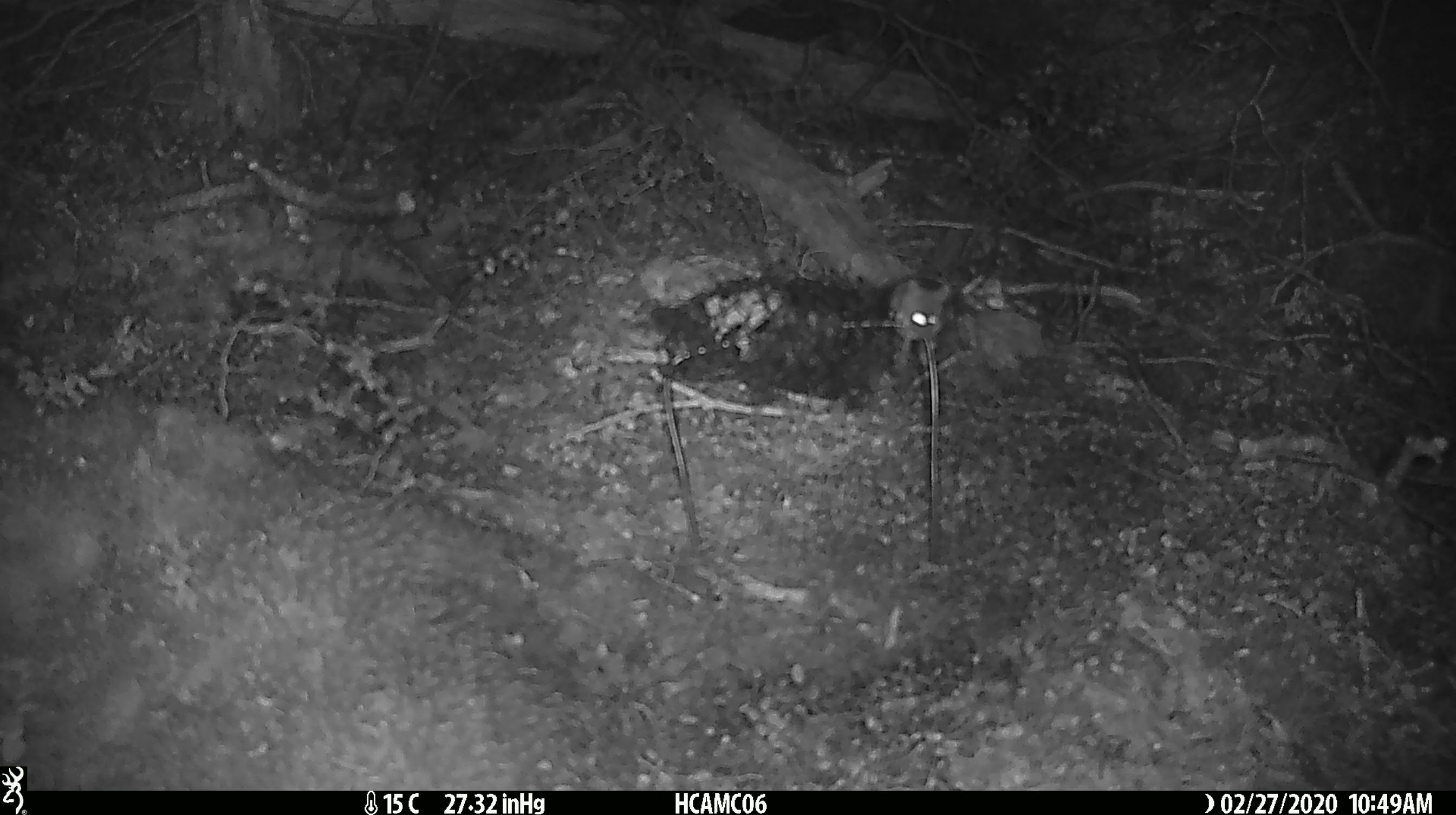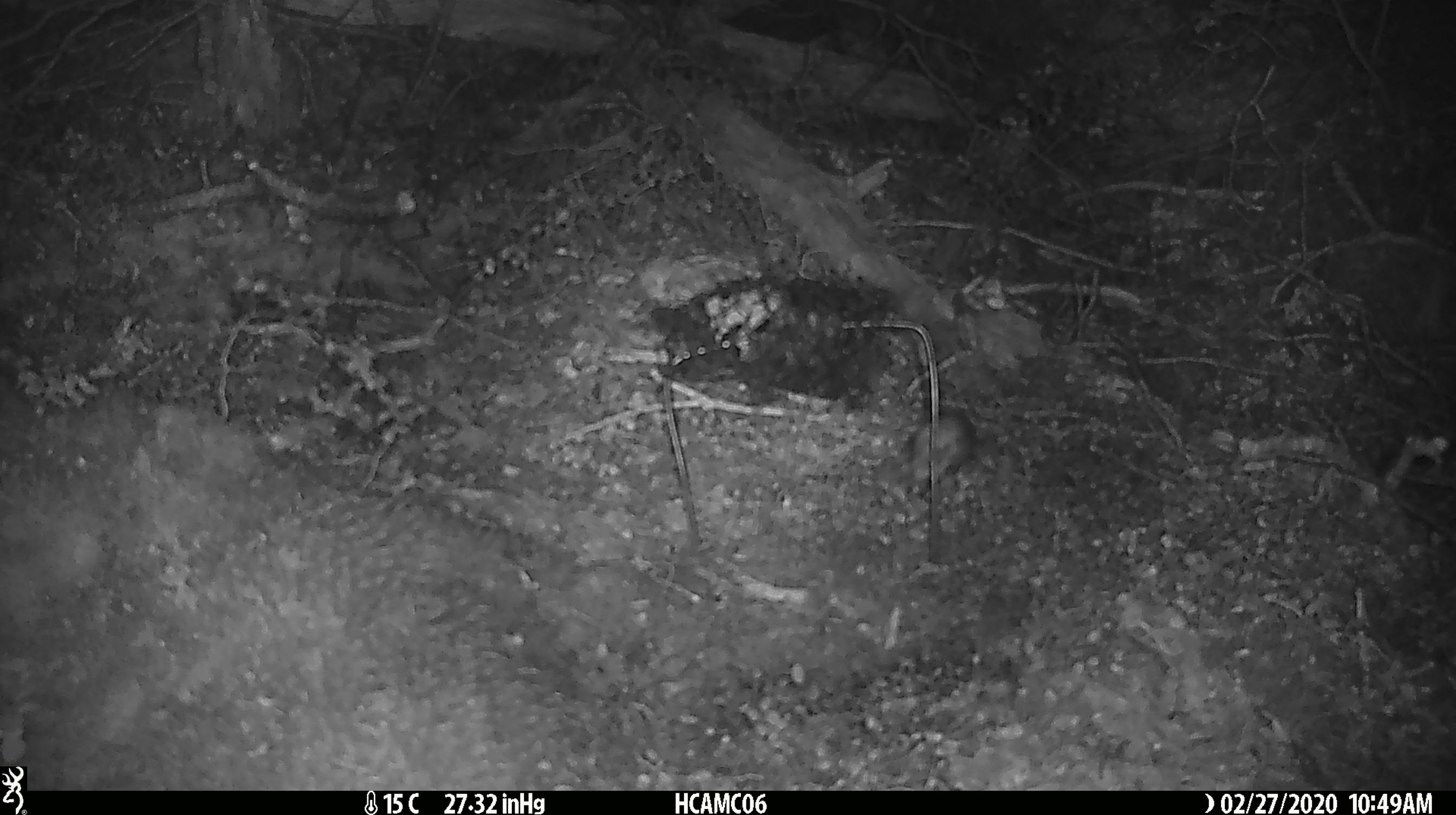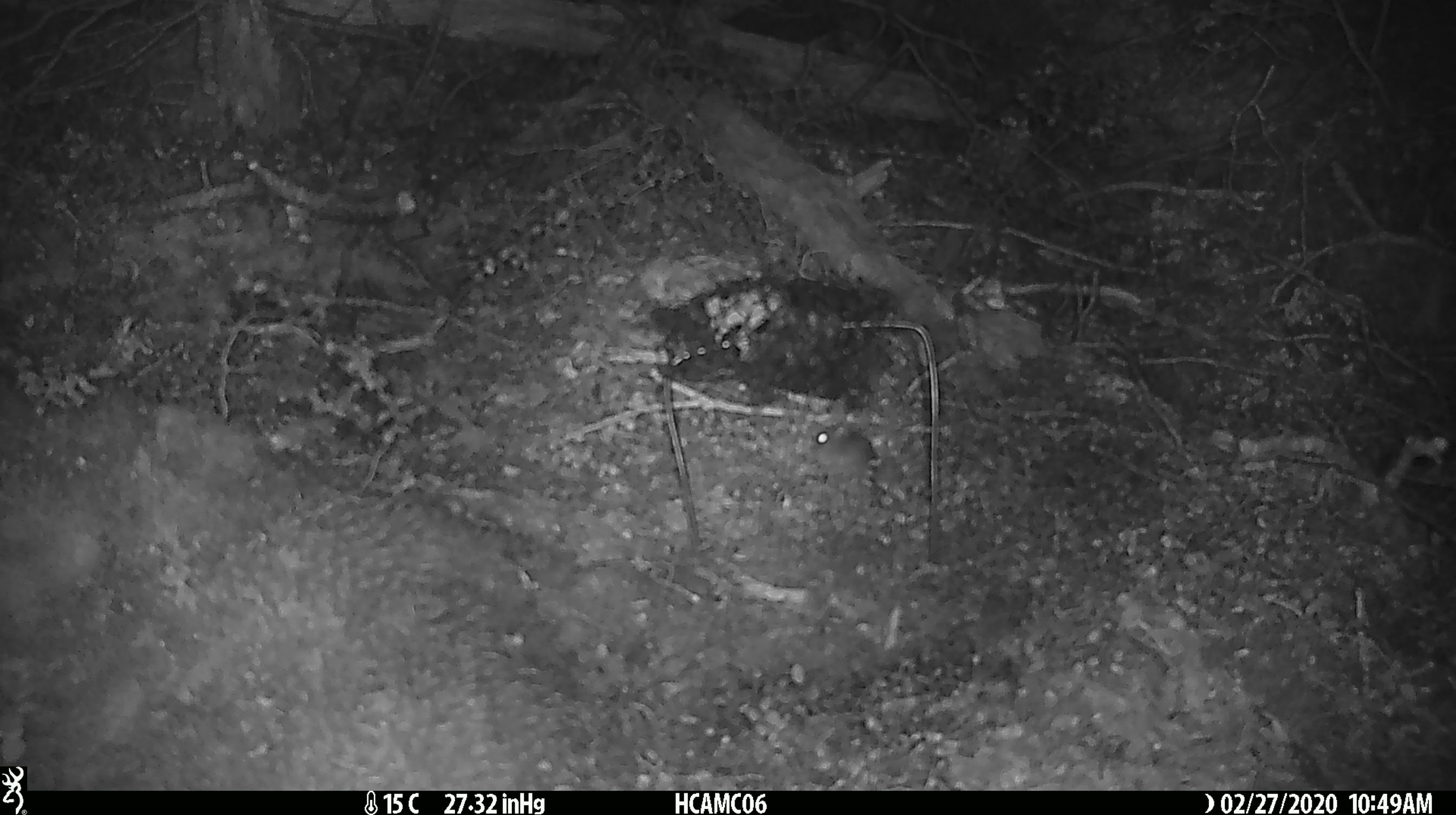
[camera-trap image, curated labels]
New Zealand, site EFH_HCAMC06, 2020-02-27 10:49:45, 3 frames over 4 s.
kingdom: Animalia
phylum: Chordata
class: Mammalia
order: Rodentia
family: Muridae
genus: Mus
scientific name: Mus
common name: mouse